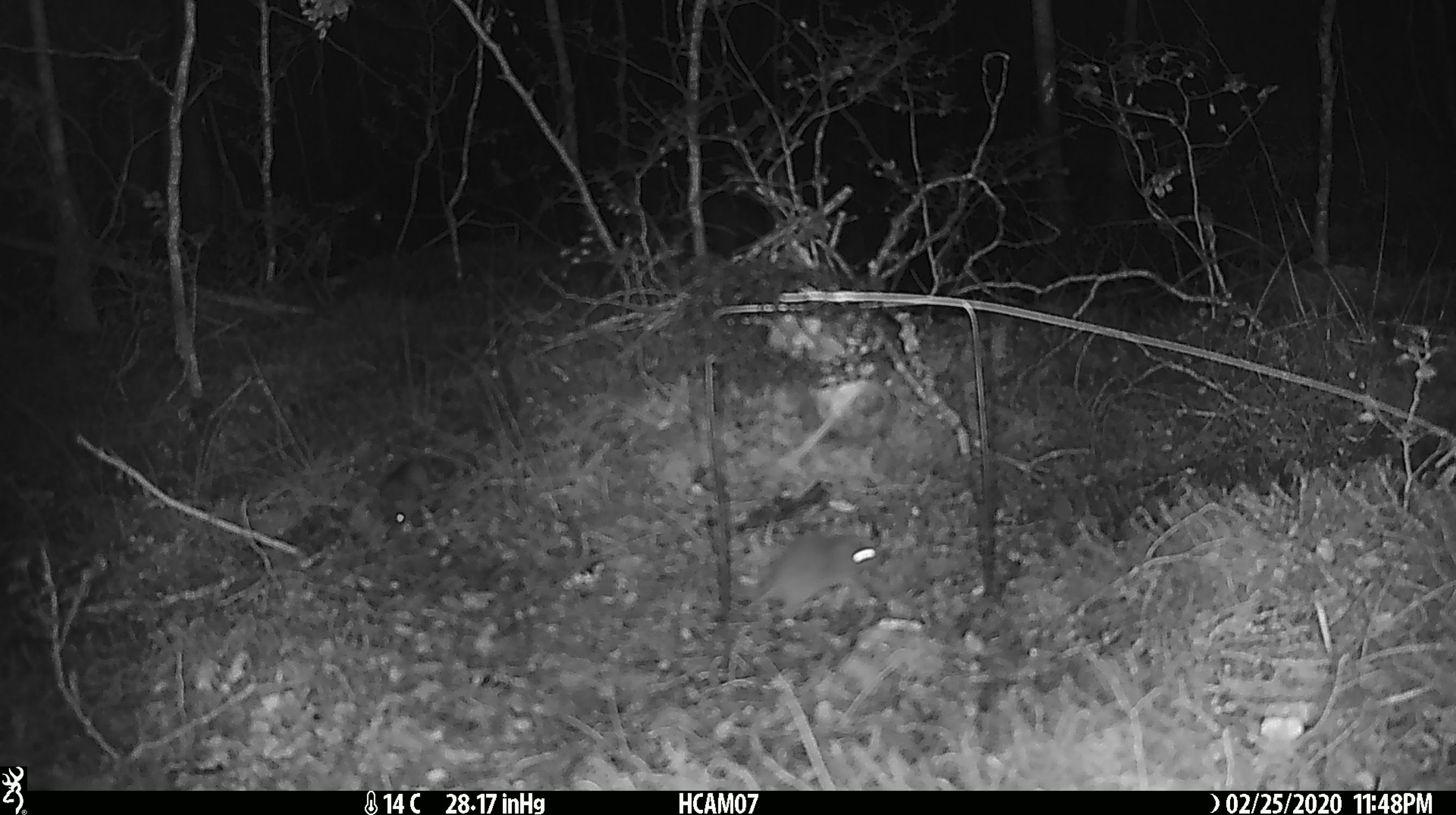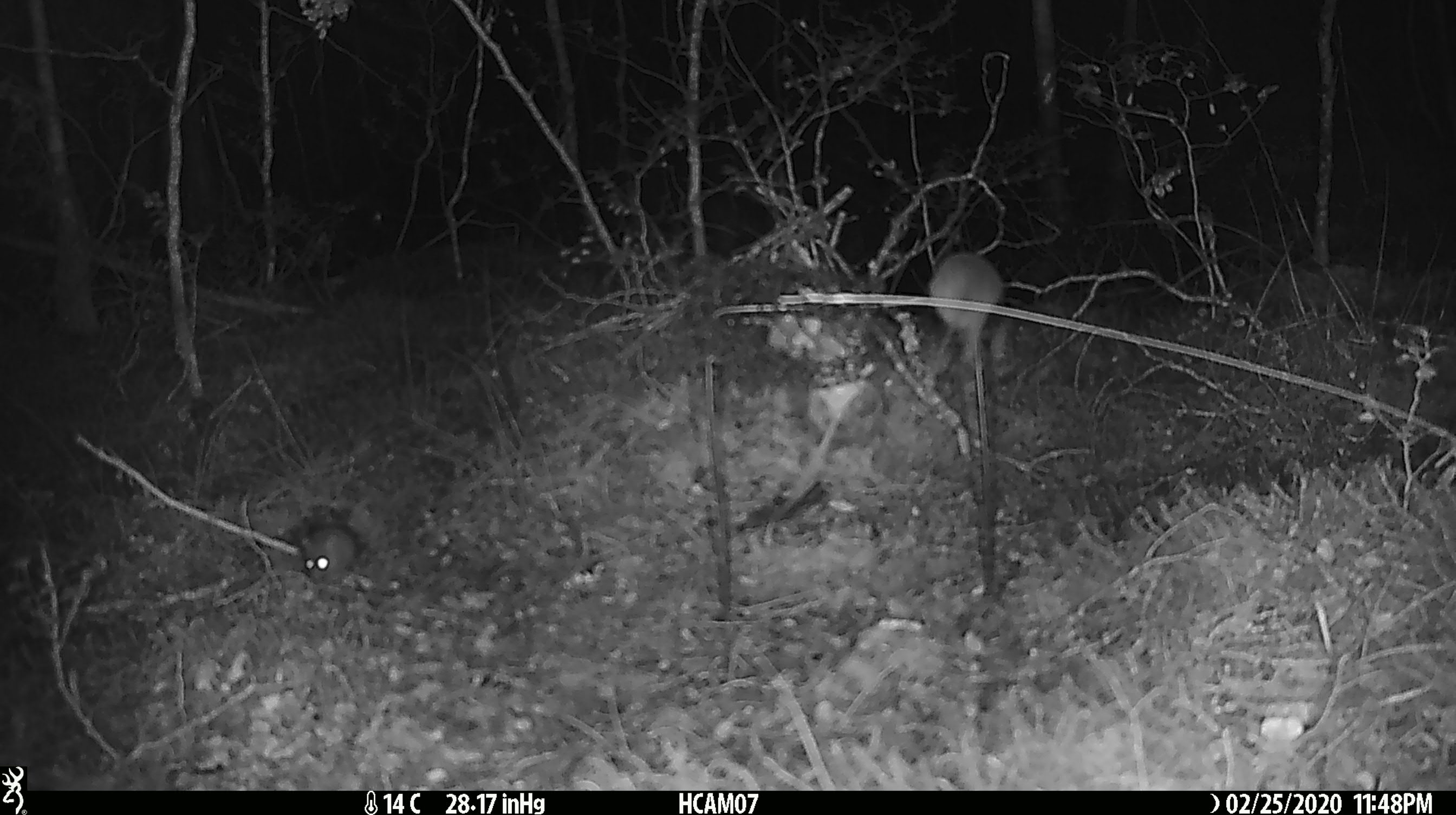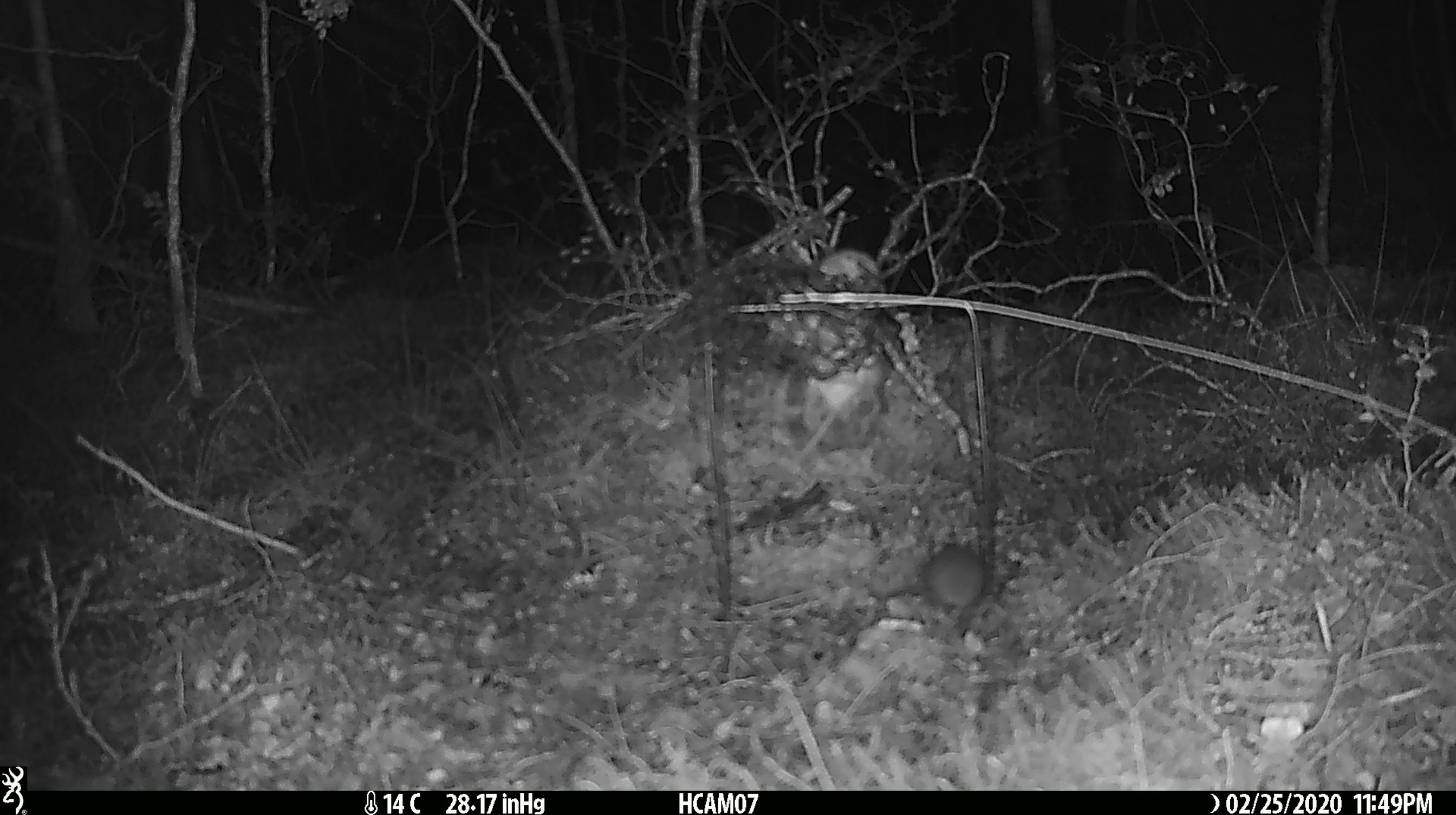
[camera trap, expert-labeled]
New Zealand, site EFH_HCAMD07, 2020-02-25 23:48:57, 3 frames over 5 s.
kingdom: Animalia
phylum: Chordata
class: Mammalia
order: Rodentia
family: Muridae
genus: Mus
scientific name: Mus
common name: mouse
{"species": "mouse (Mus)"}